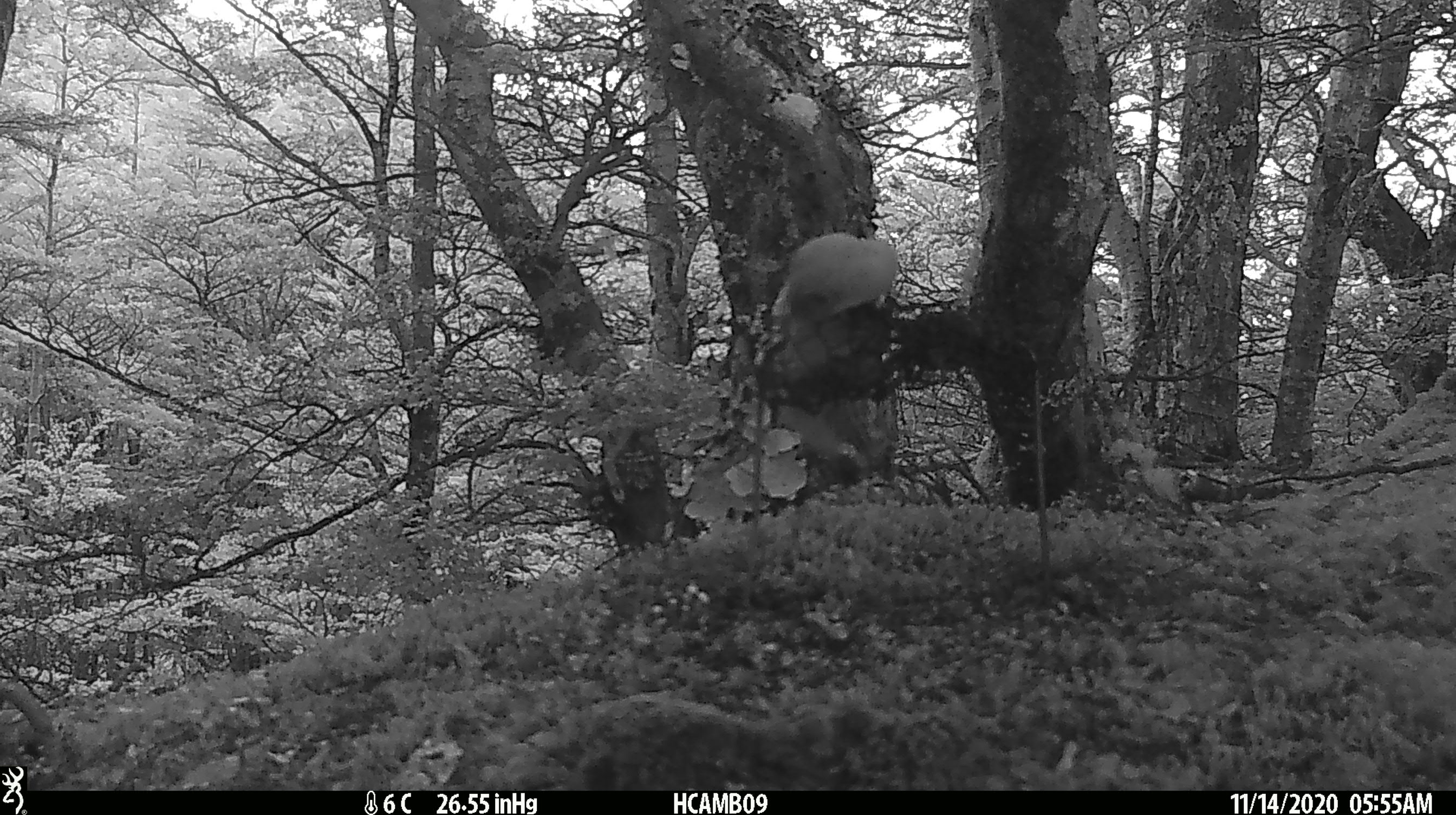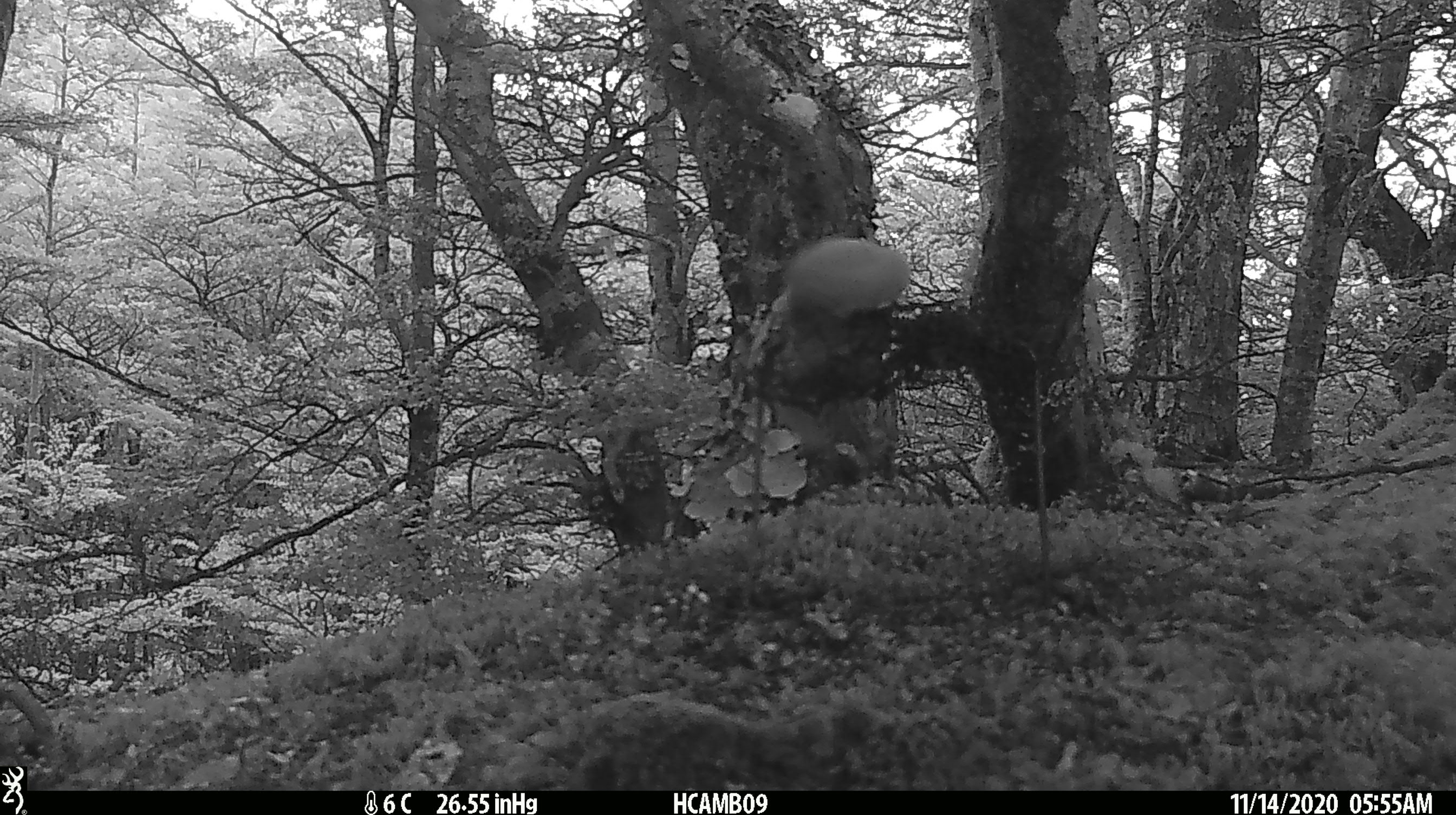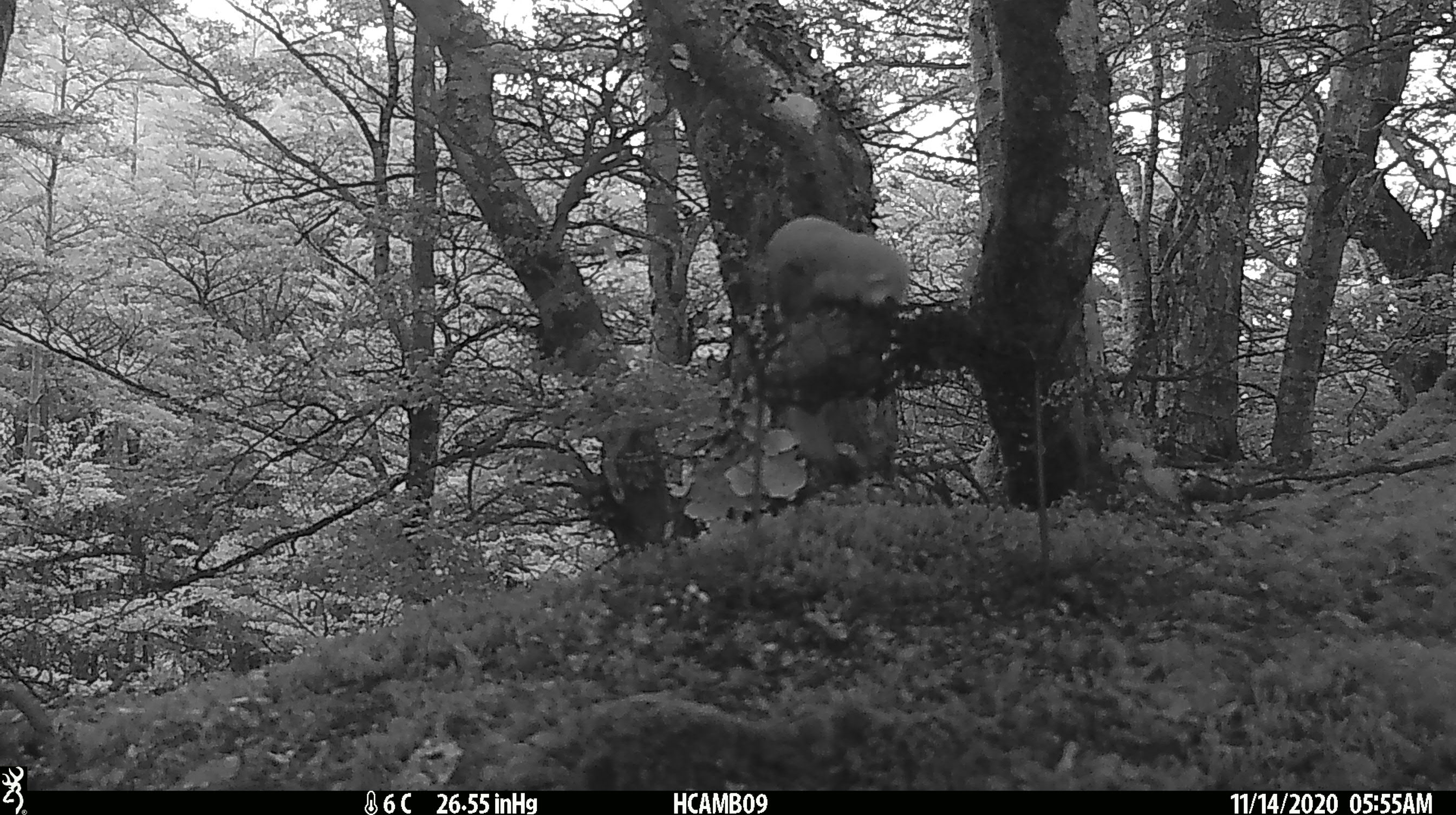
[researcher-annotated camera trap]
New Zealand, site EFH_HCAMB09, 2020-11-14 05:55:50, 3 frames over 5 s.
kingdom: Animalia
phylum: Chordata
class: Mammalia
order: Carnivora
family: Mustelidae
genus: Mustela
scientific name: Mustela nivalis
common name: least weasel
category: weasel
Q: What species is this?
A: Weasel (least weasel) (Mustela nivalis).